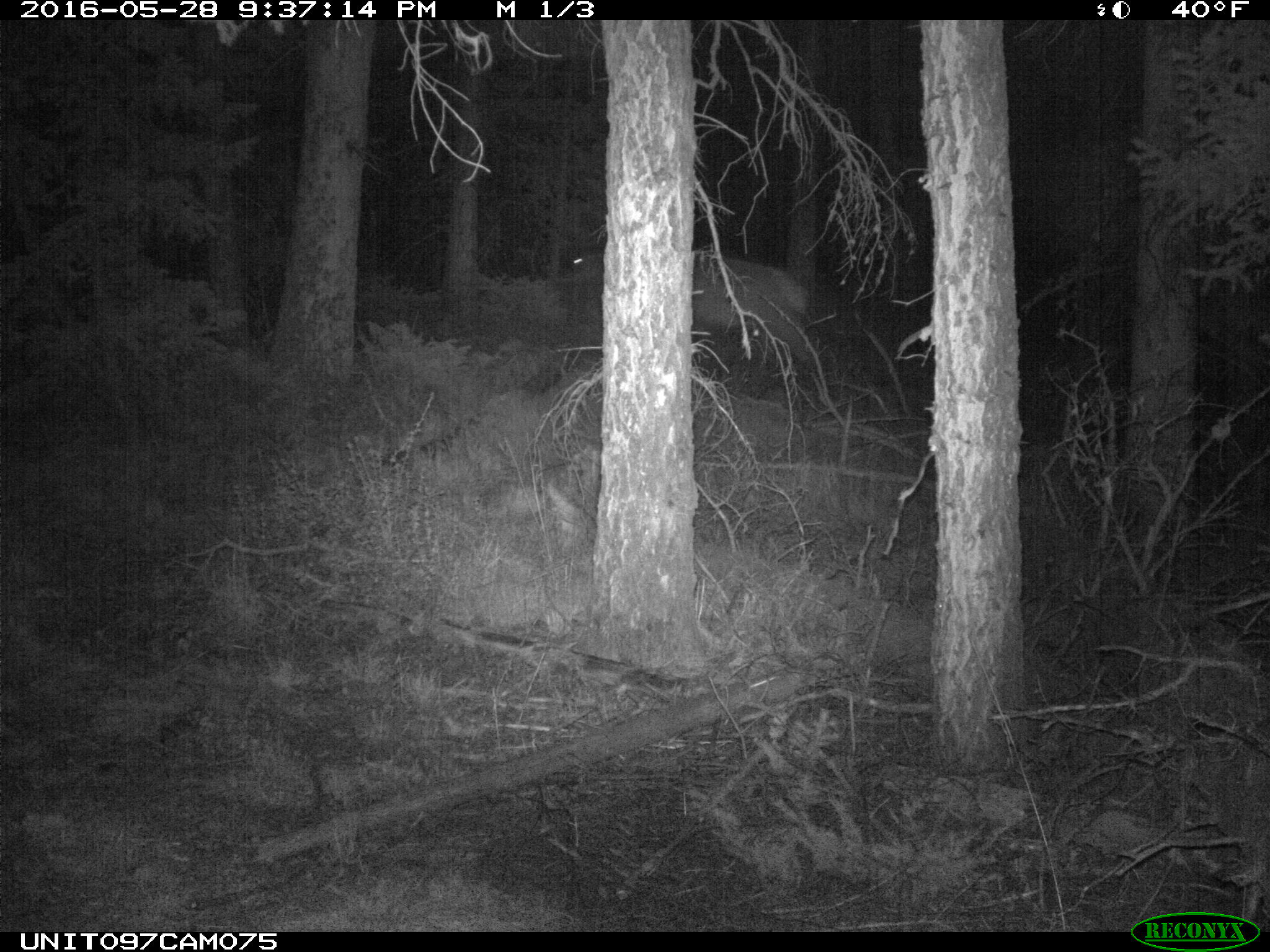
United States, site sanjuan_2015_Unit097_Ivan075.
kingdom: Animalia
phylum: Chordata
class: Mammalia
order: Artiodactyla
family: Cervidae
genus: Cervus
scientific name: Cervus elaphus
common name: red deer